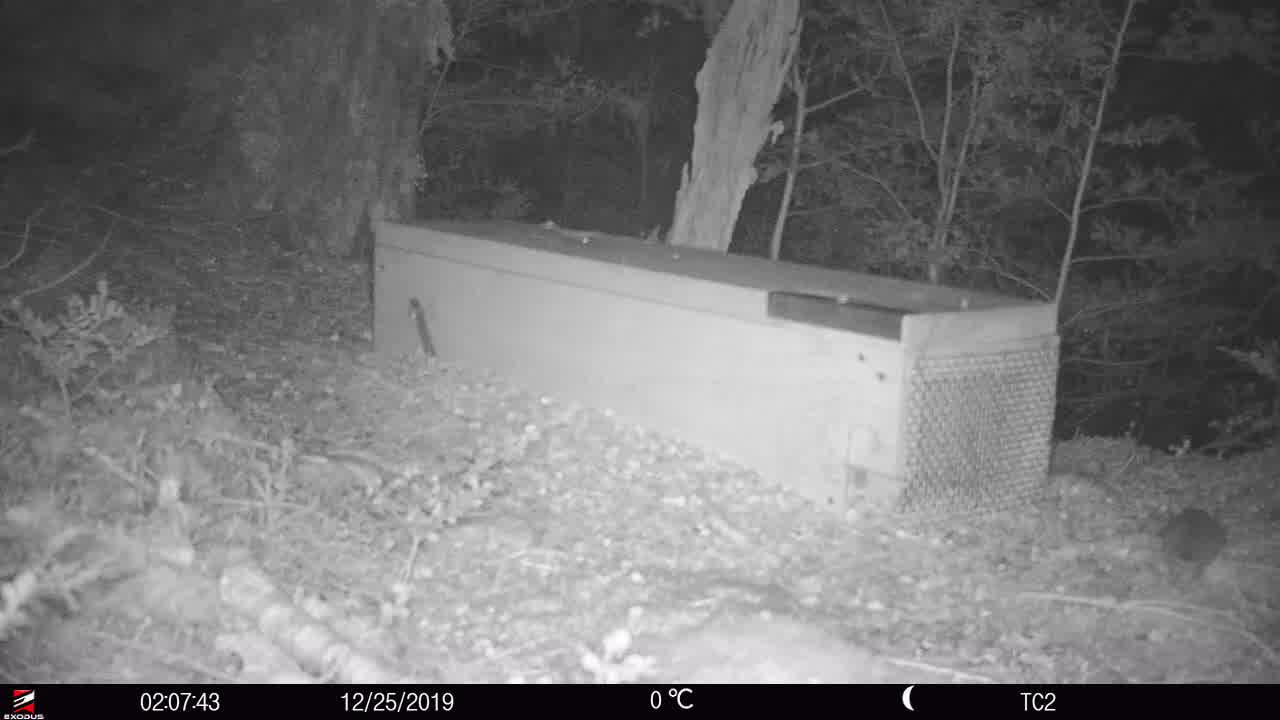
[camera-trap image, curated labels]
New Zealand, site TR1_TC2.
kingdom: Animalia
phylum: Chordata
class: Mammalia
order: Rodentia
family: Muridae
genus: Rattus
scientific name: Rattus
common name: rat